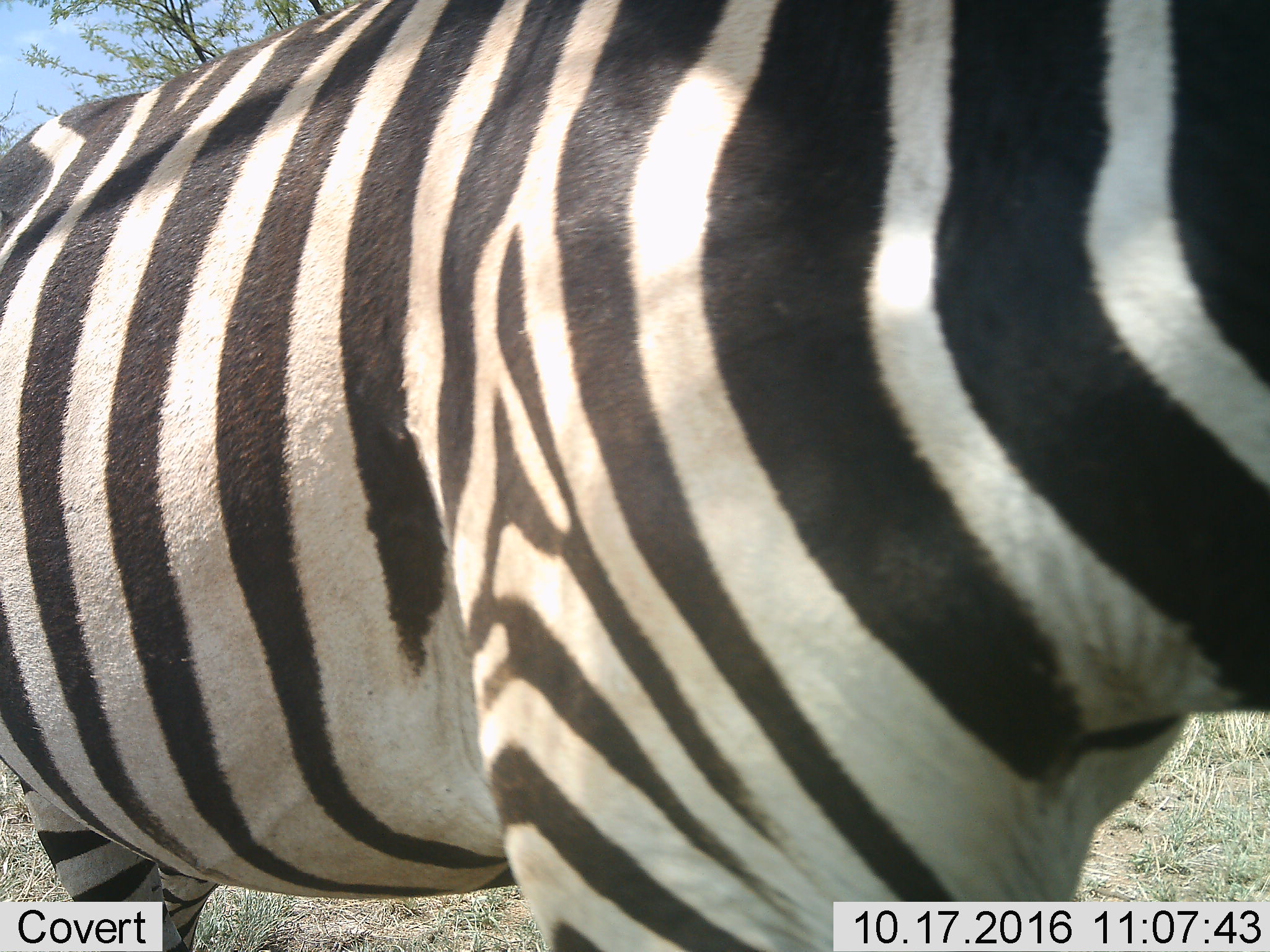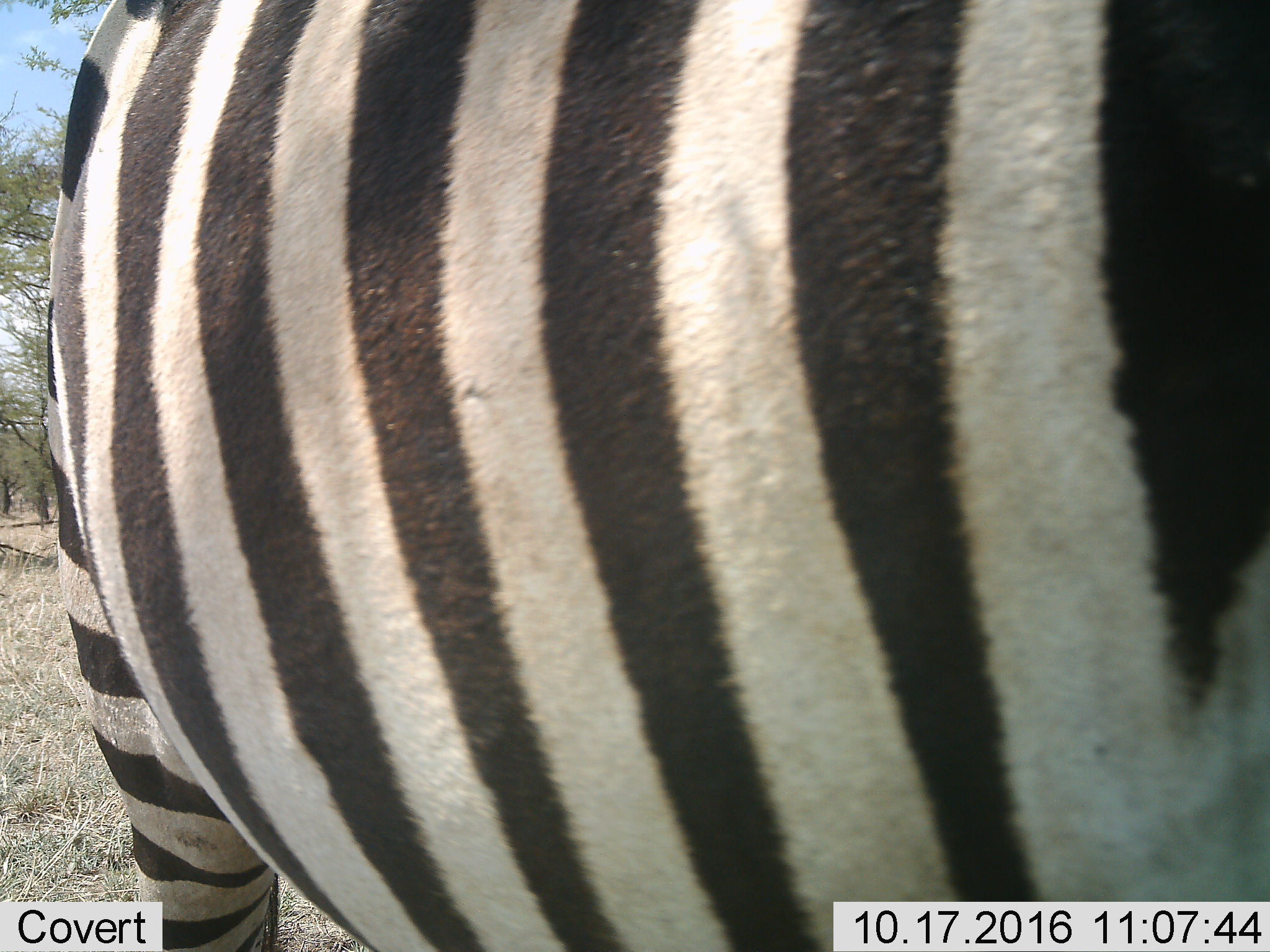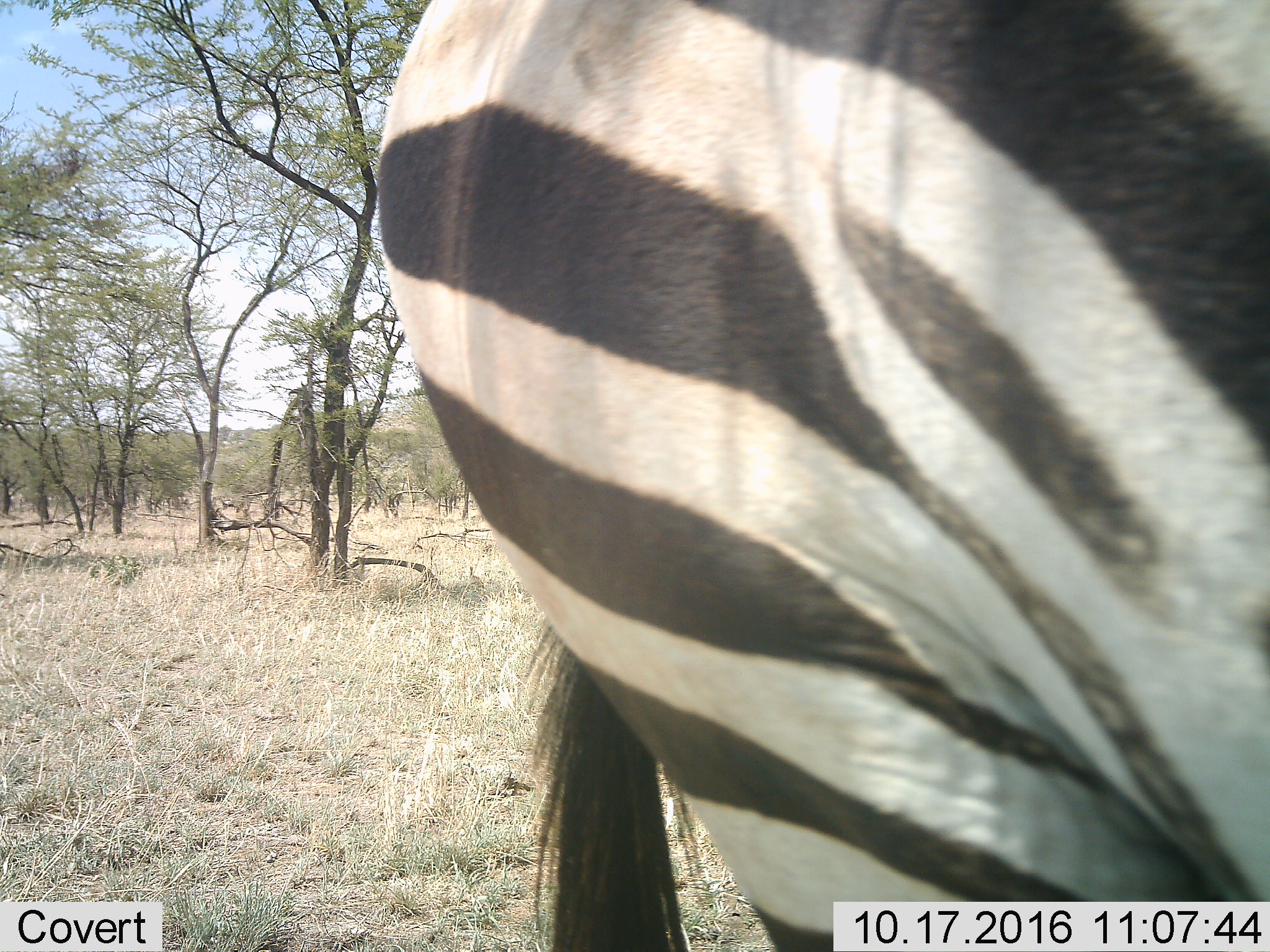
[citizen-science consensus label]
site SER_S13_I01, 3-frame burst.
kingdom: Animalia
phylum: Chordata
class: Mammalia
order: Perissodactyla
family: Equidae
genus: Equus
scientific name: Equus quagga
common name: plains zebra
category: zebraplains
Zebraplains (plains zebra) (Equus quagga), count 1. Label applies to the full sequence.